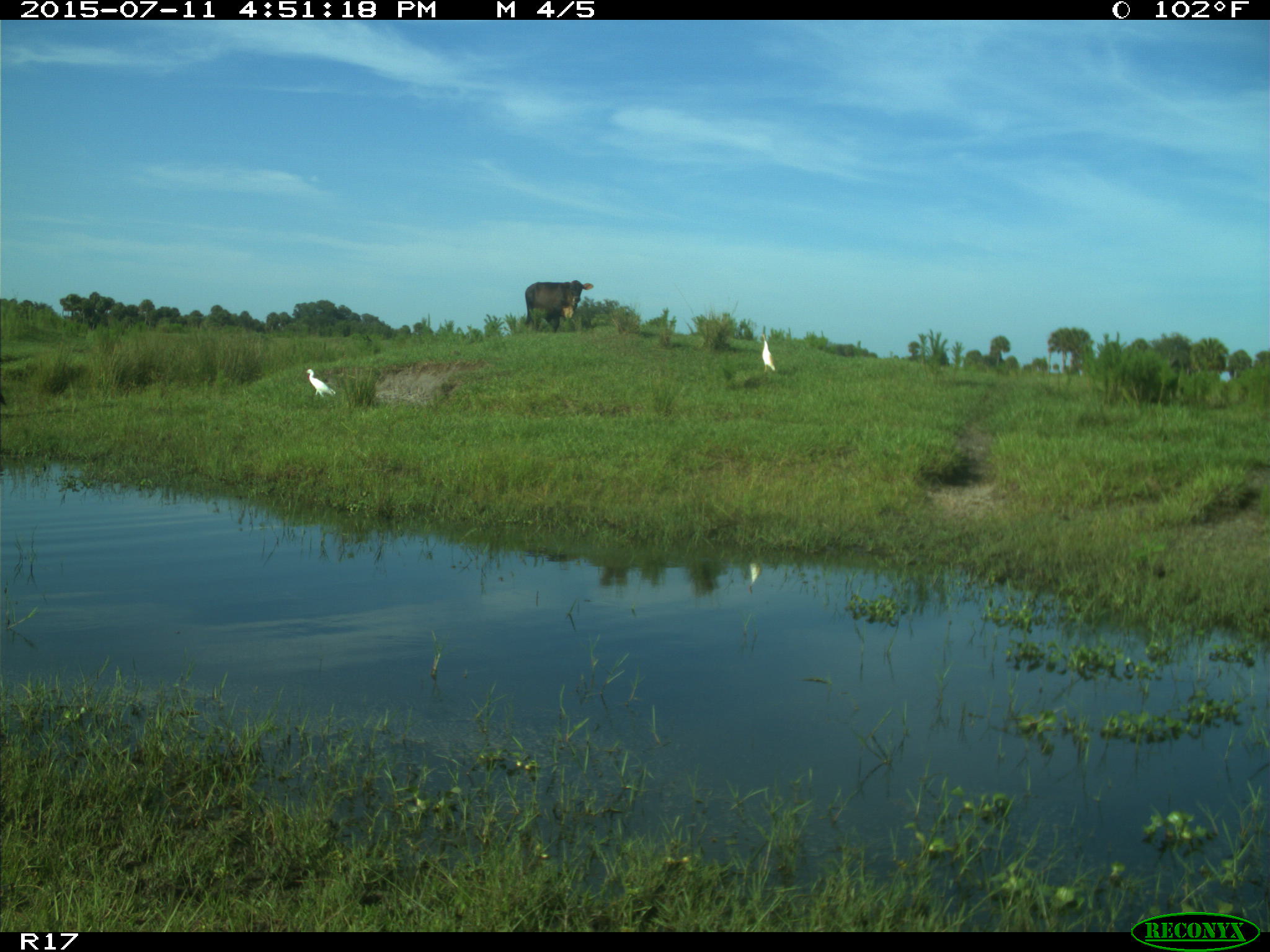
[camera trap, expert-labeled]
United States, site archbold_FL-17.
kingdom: Animalia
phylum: Chordata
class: Mammalia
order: Artiodactyla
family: Bovidae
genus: Bos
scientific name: Bos taurus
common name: domestic cow